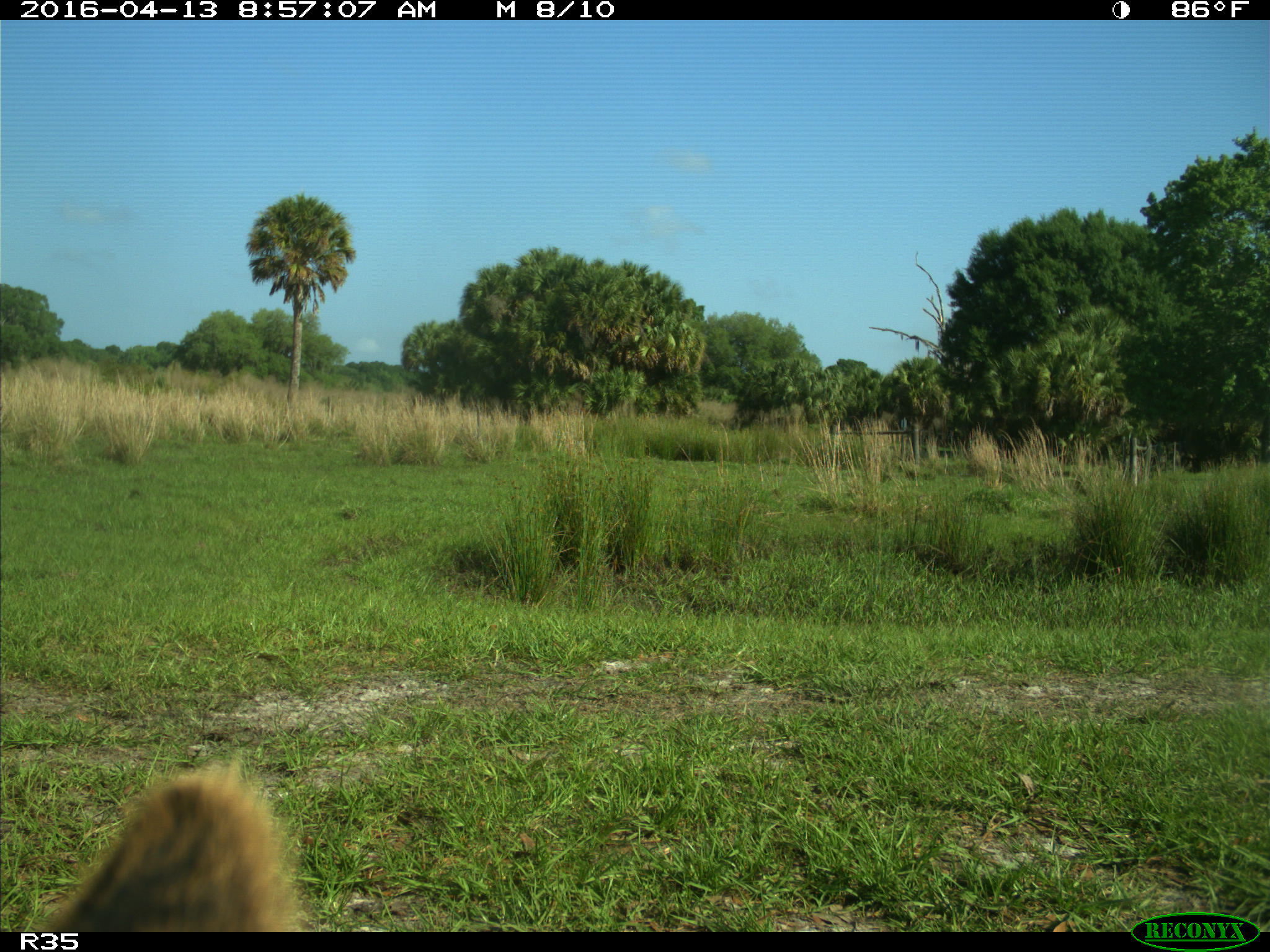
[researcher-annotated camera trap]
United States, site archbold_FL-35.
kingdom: Animalia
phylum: Chordata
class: Mammalia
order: Artiodactyla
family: Bovidae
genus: Bos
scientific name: Bos taurus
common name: domestic cow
Bos taurus (domestic cow).